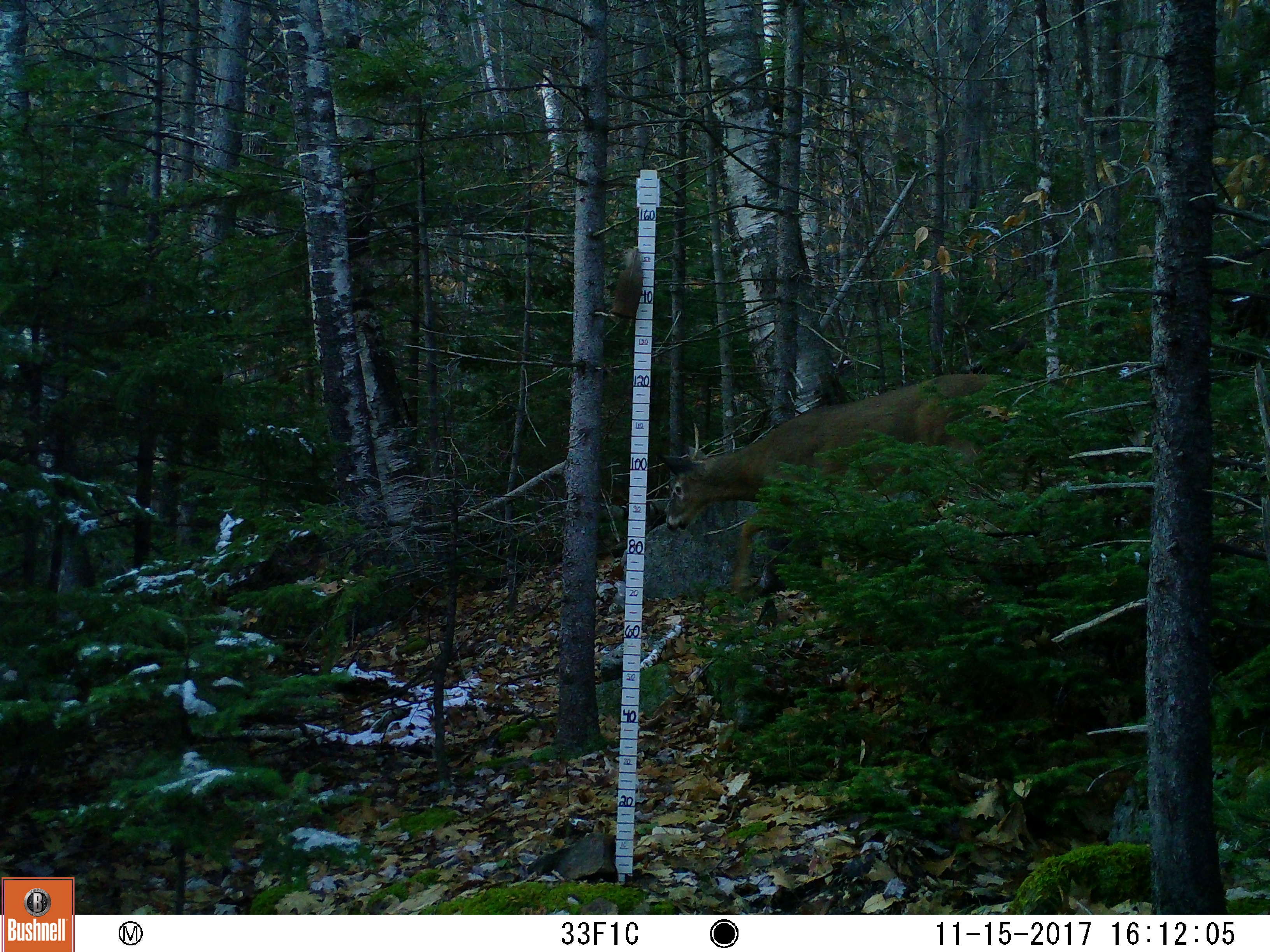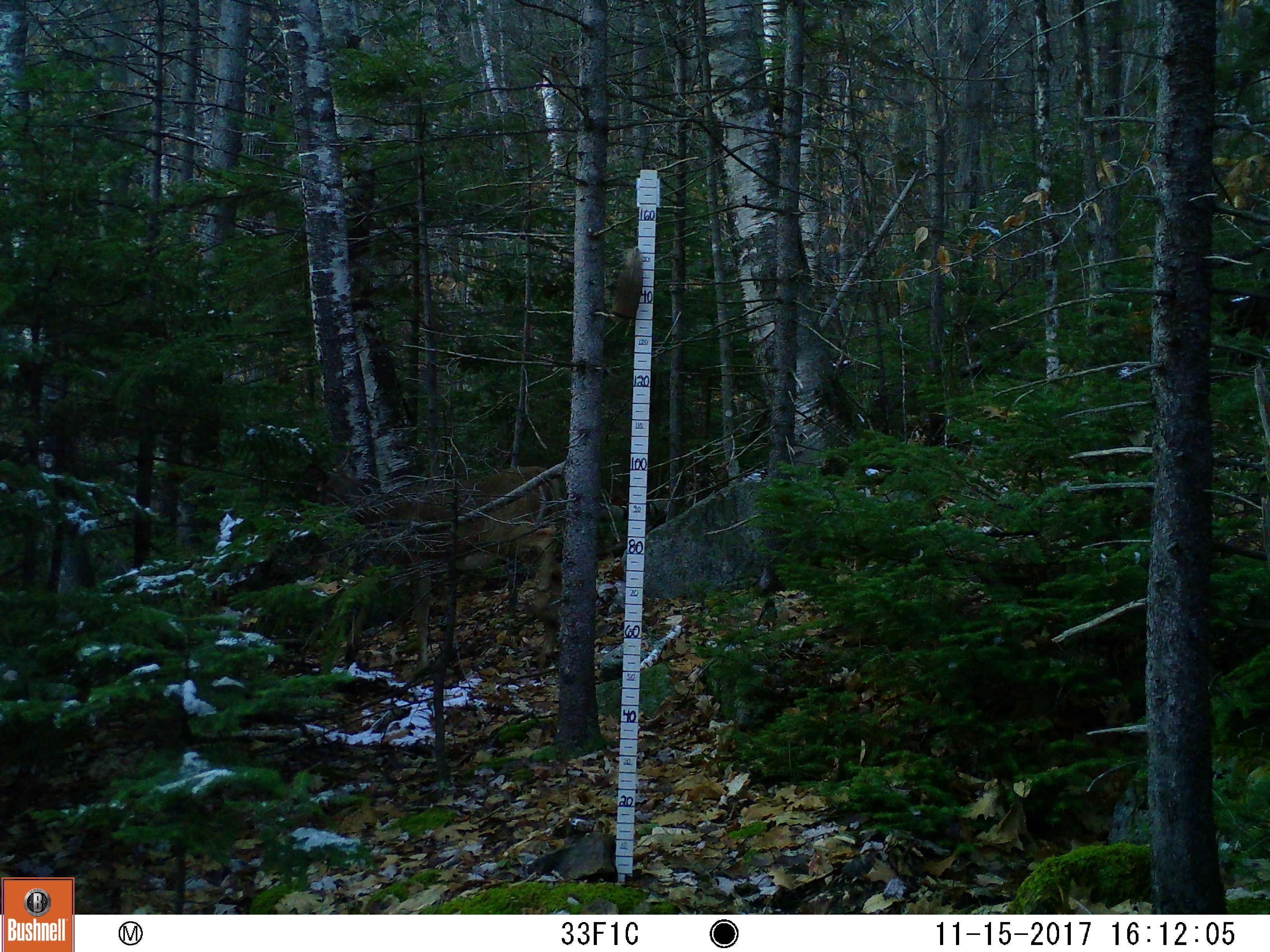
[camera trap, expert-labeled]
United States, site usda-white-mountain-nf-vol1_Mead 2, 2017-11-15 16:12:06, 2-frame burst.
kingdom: Animalia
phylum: Chordata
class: Mammalia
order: Artiodactyla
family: Cervidae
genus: Odocoileus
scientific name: Odocoileus virginianus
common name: white-tailed deer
White-tailed deer (Odocoileus virginianus).